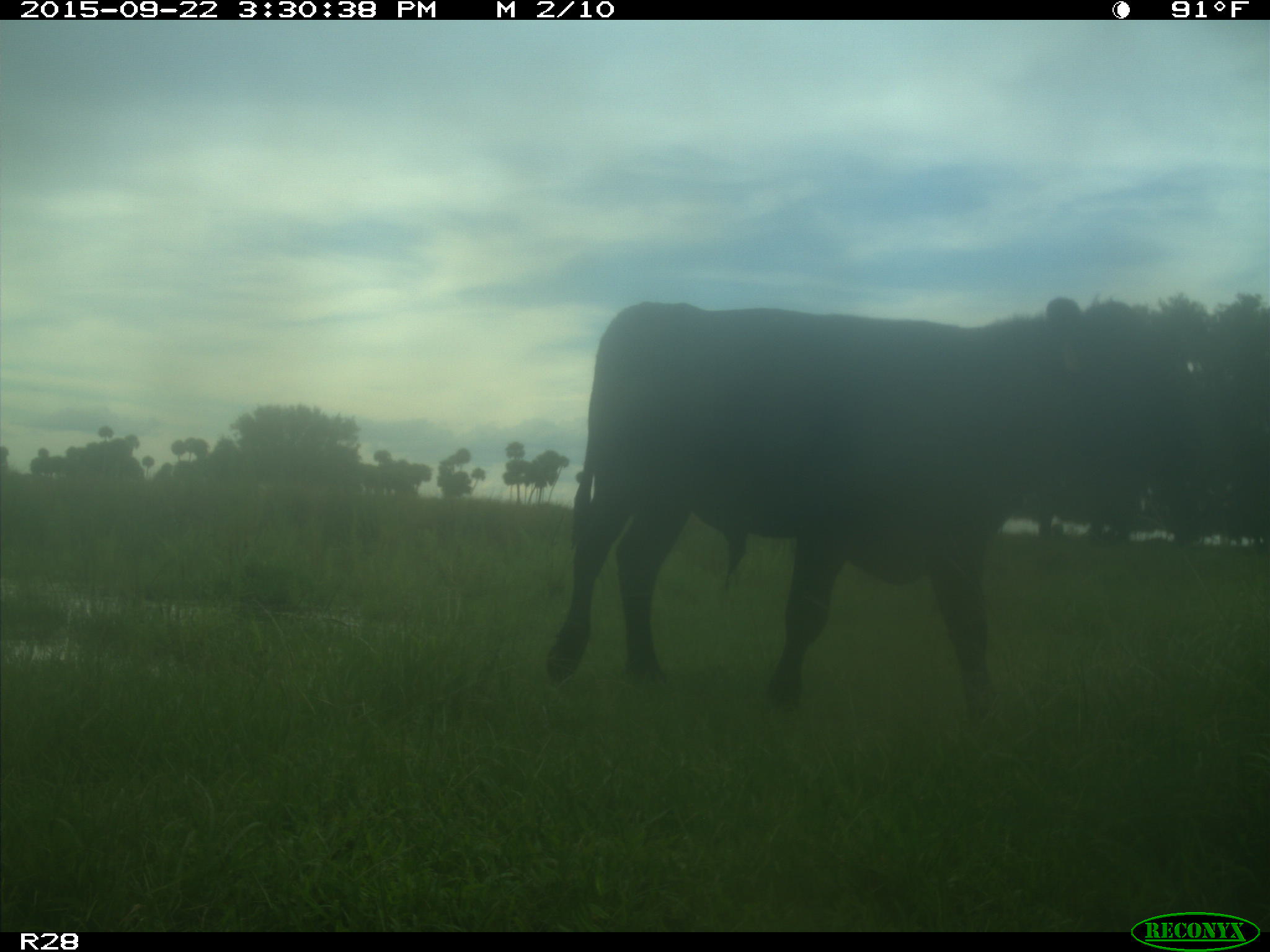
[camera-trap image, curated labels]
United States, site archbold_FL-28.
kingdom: Animalia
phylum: Chordata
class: Mammalia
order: Artiodactyla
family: Bovidae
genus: Bos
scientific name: Bos taurus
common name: domestic cow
Bos taurus (domestic cow).